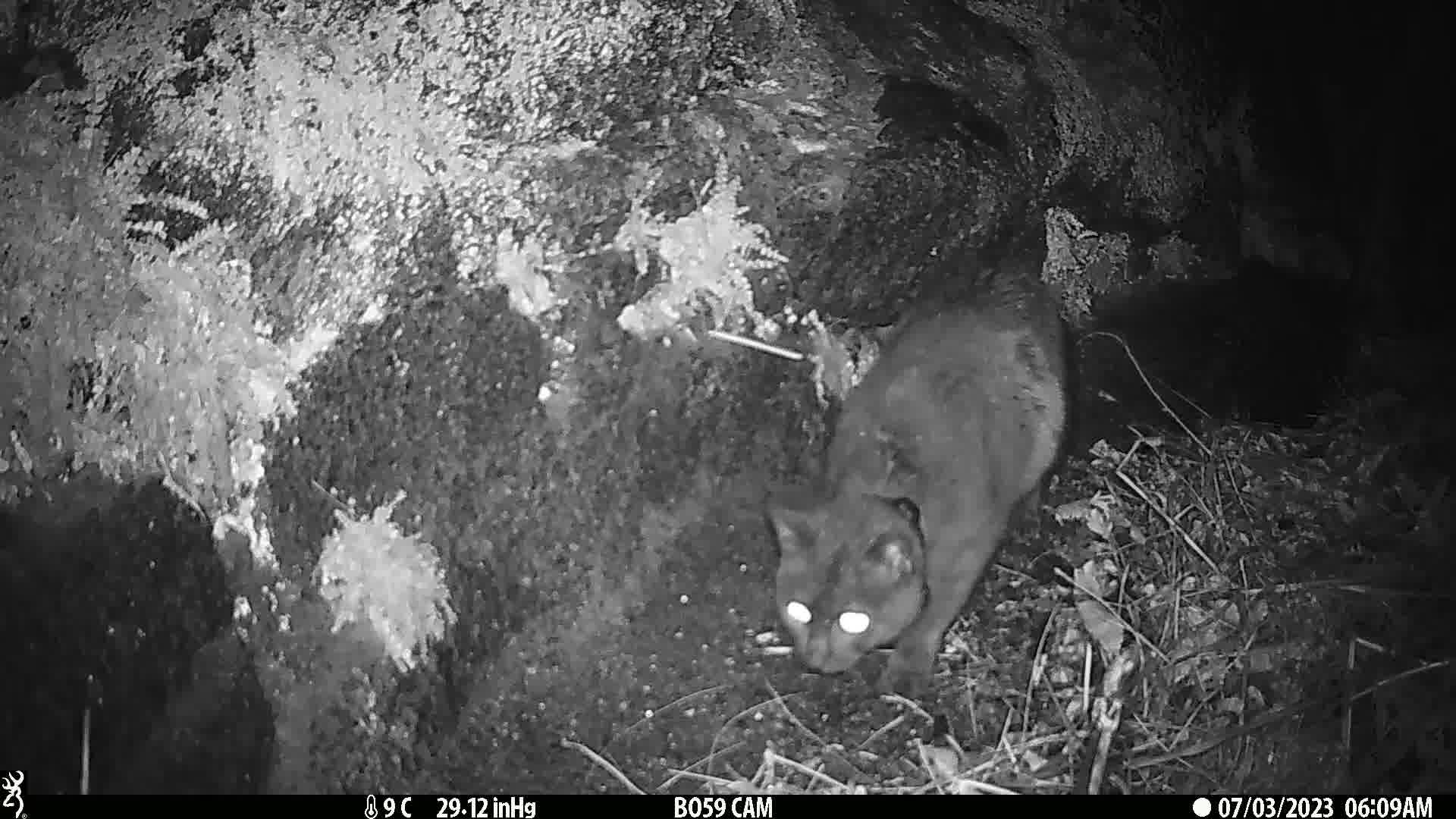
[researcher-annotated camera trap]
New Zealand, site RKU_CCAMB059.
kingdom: Animalia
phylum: Chordata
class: Mammalia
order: Carnivora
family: Felidae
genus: Felis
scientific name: Felis catus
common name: domestic cat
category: cat